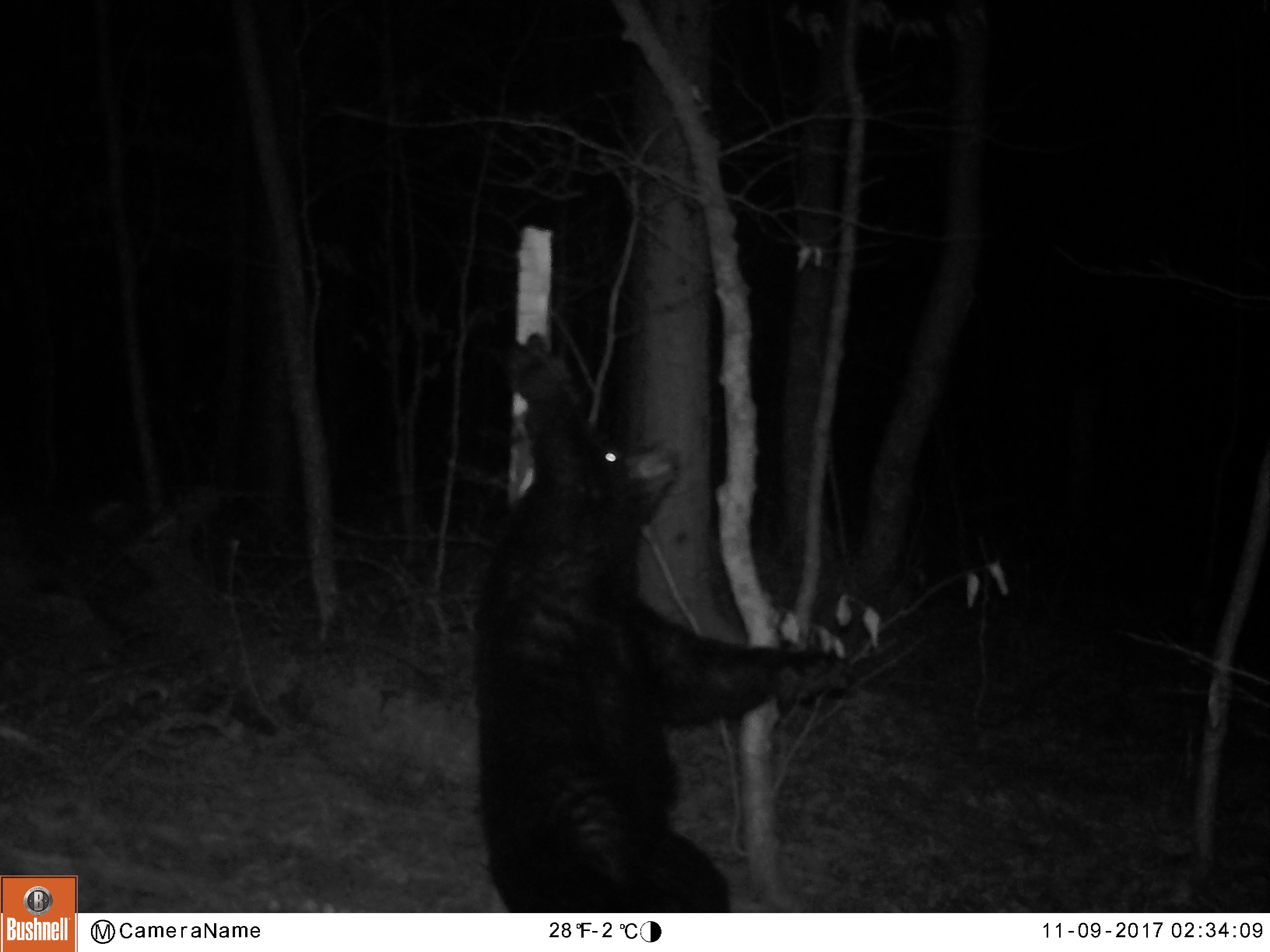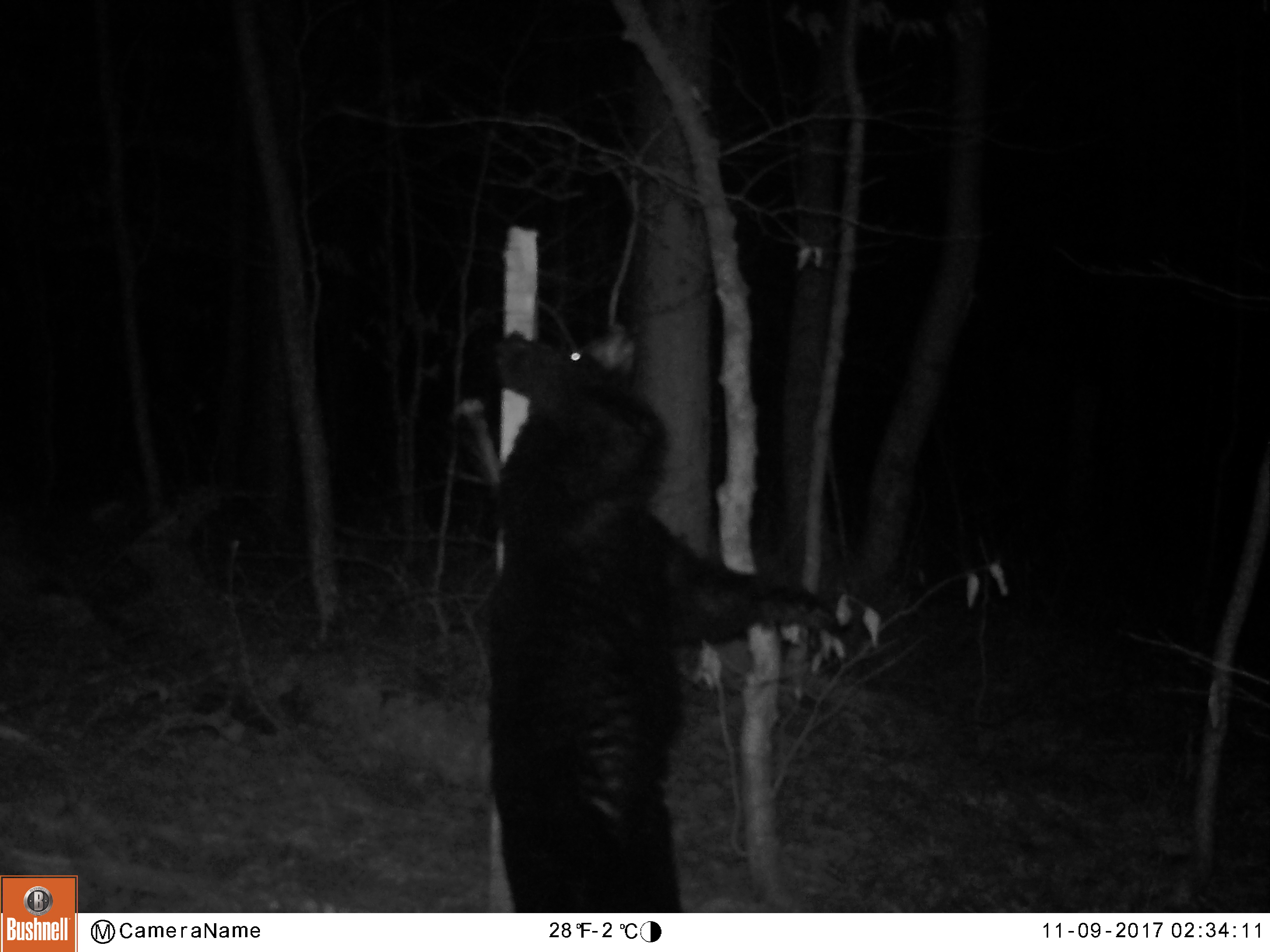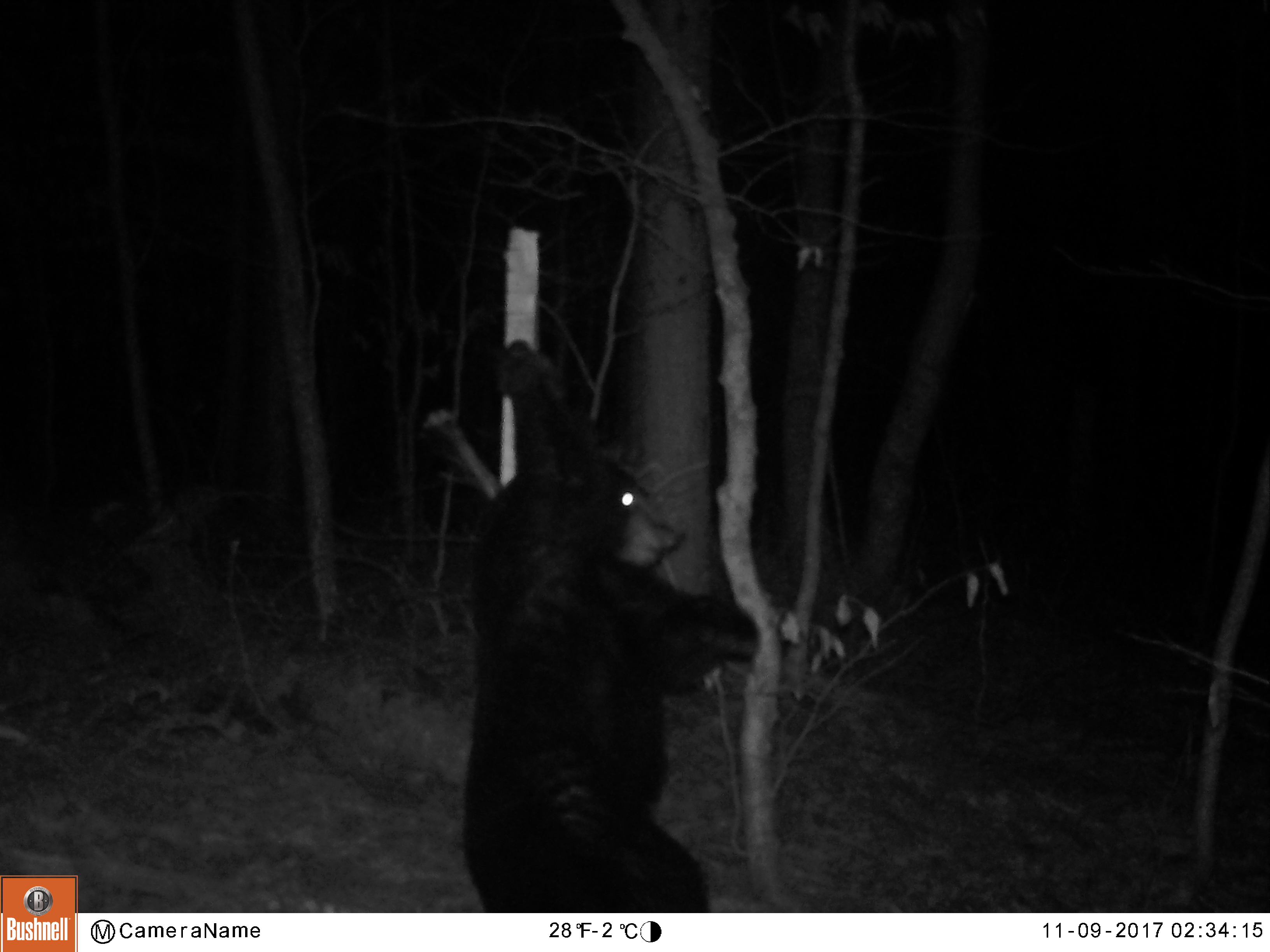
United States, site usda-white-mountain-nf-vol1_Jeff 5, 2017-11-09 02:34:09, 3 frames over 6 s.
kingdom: Animalia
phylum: Chordata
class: Mammalia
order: Carnivora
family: Ursidae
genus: Ursus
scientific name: Ursus americanus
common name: black bear